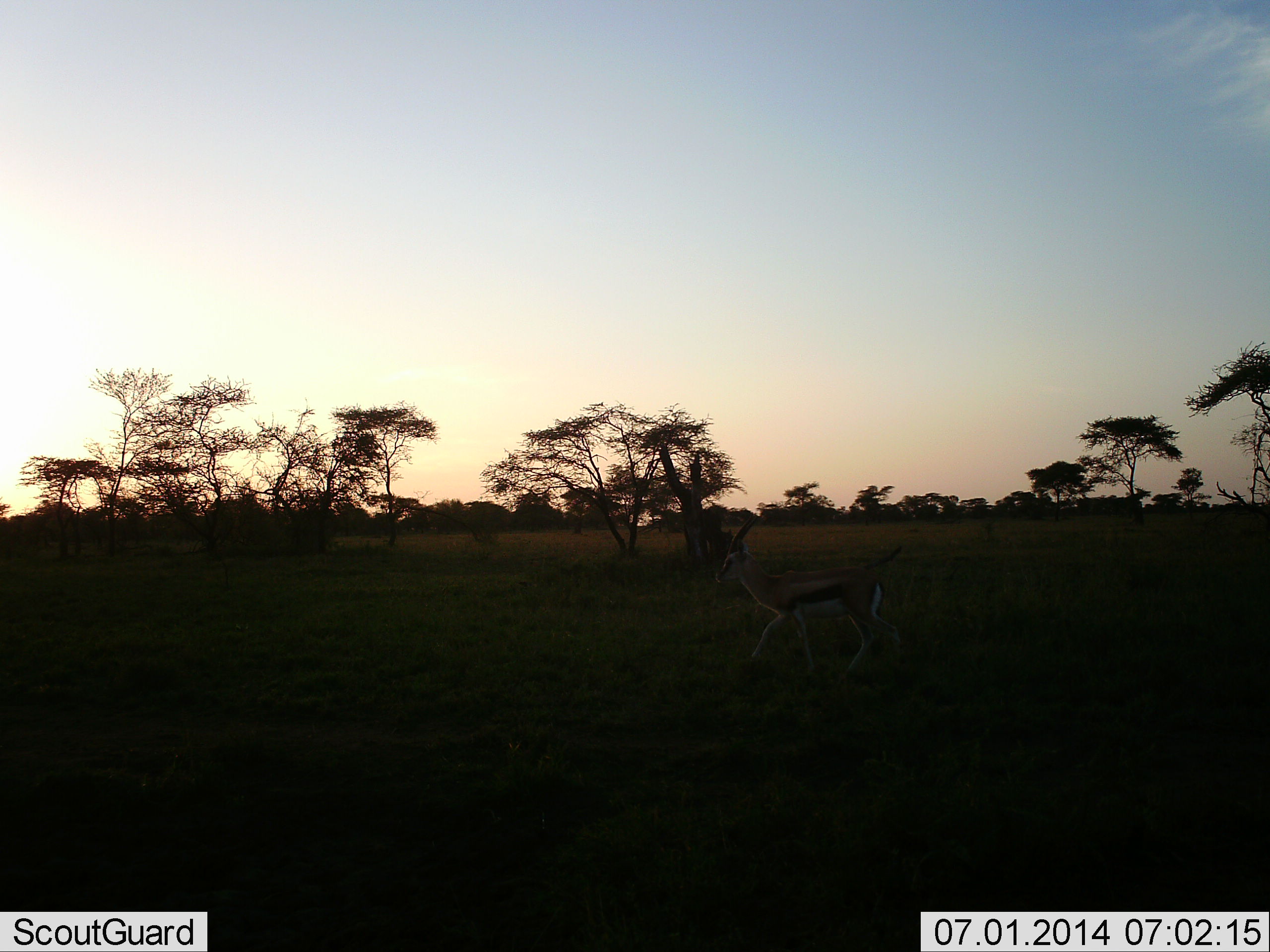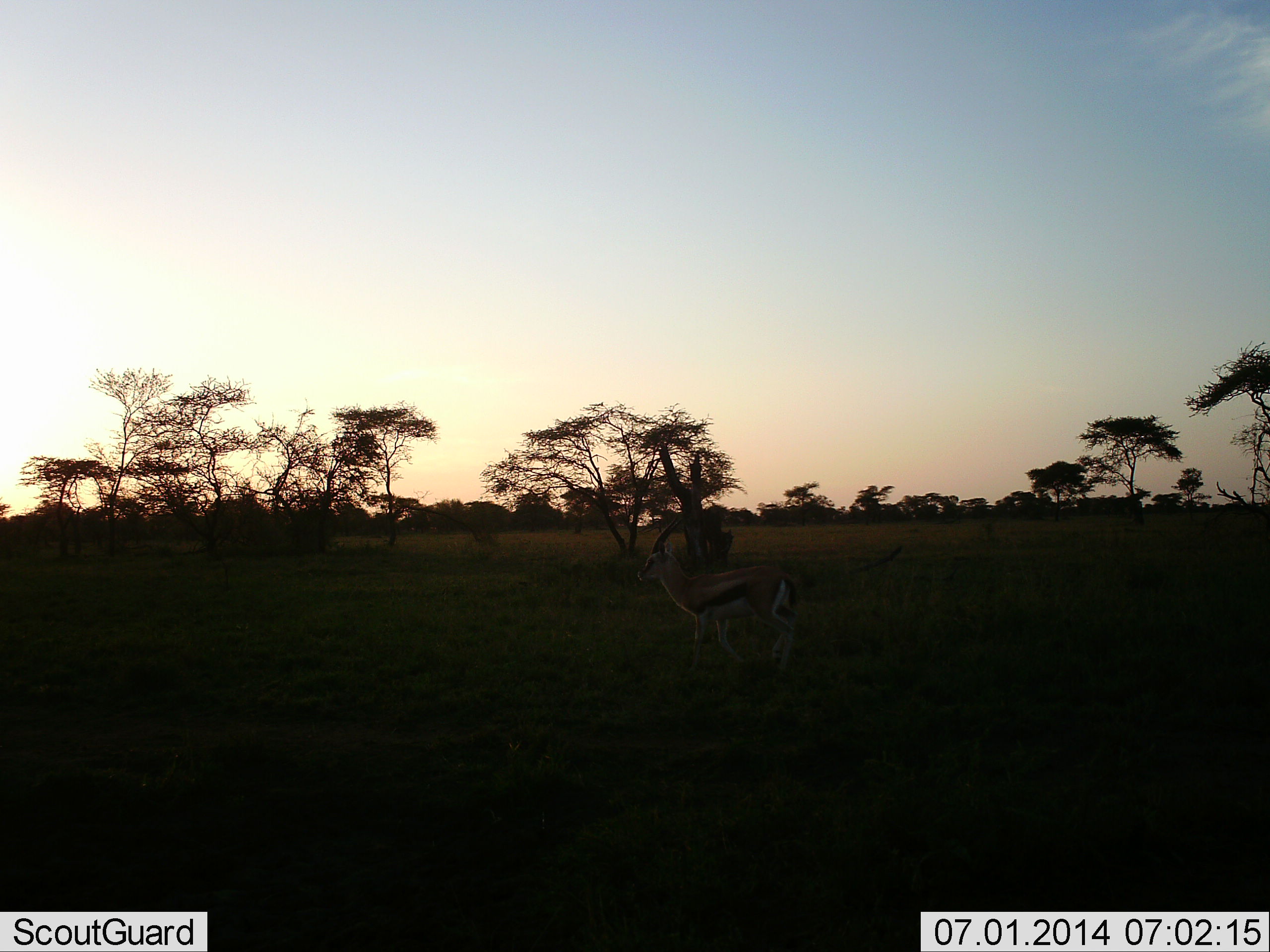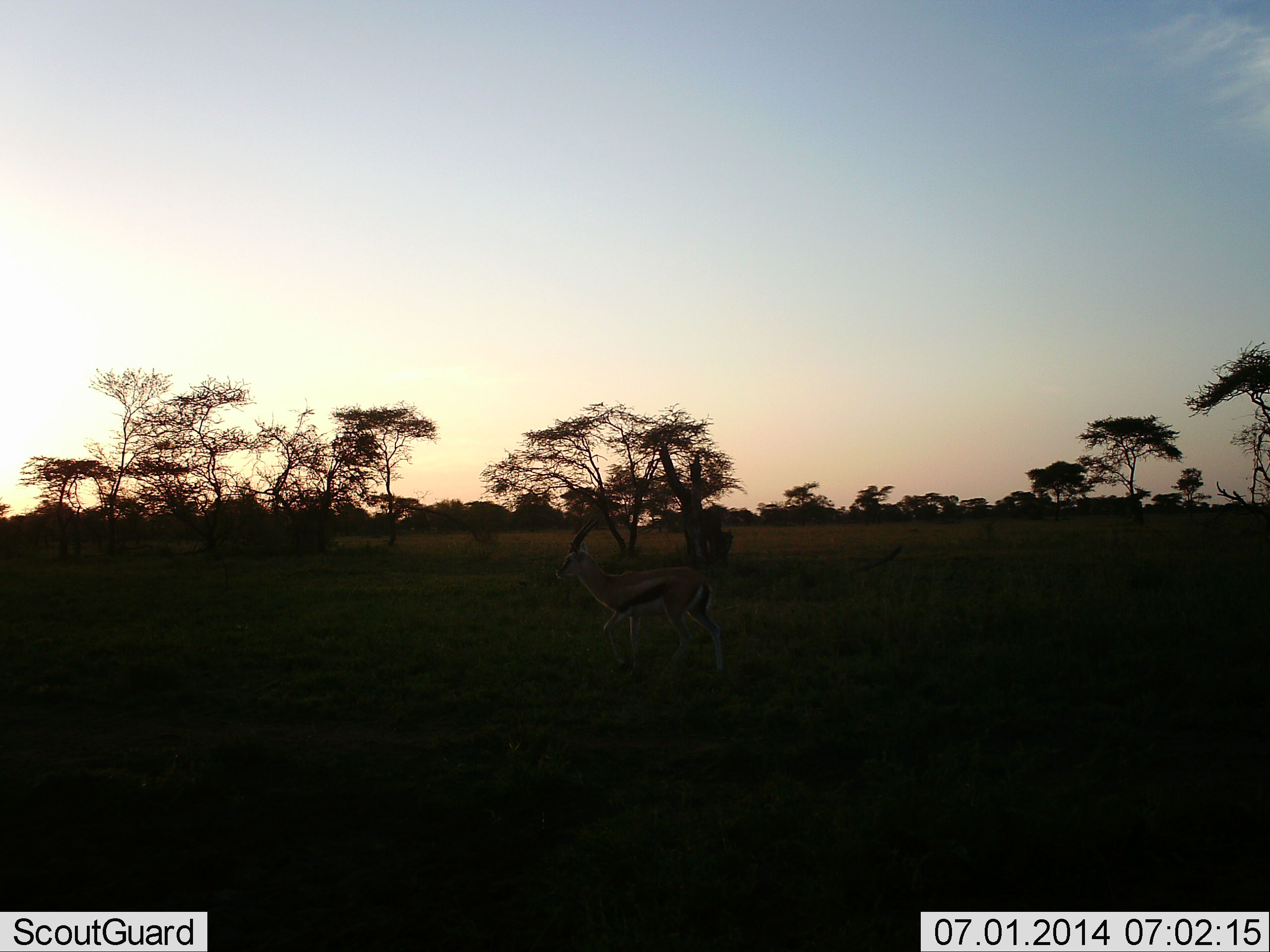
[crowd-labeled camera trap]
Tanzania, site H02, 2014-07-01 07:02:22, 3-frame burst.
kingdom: Animalia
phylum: Chordata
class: Mammalia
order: Artiodactyla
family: Bovidae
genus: Eudorcas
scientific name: Eudorcas thomsonii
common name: thomson's gazelle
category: gazellethomsons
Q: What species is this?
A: Gazellethomsons (thomson's gazelle) (Eudorcas thomsonii).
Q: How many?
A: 1.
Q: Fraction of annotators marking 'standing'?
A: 20%.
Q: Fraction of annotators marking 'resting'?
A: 0%.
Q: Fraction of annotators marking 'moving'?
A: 80%.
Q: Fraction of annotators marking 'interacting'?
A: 0%.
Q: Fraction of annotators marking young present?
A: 10%.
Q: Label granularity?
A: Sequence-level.